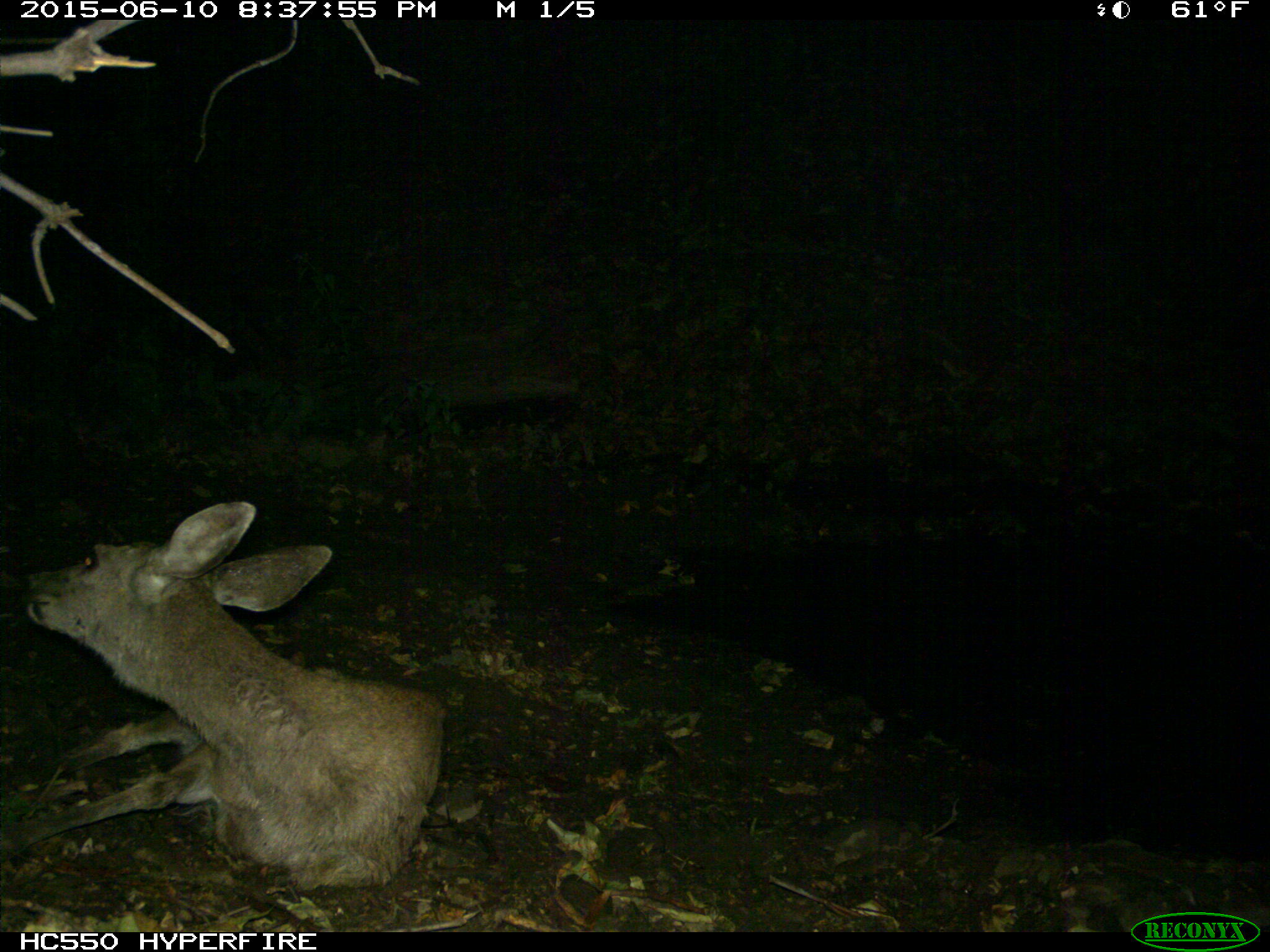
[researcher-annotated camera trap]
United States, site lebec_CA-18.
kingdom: Animalia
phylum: Chordata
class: Mammalia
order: Artiodactyla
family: Cervidae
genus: Odocoileus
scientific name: Odocoileus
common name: deer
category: unidentified deer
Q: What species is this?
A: Unidentified deer (deer) (Odocoileus).